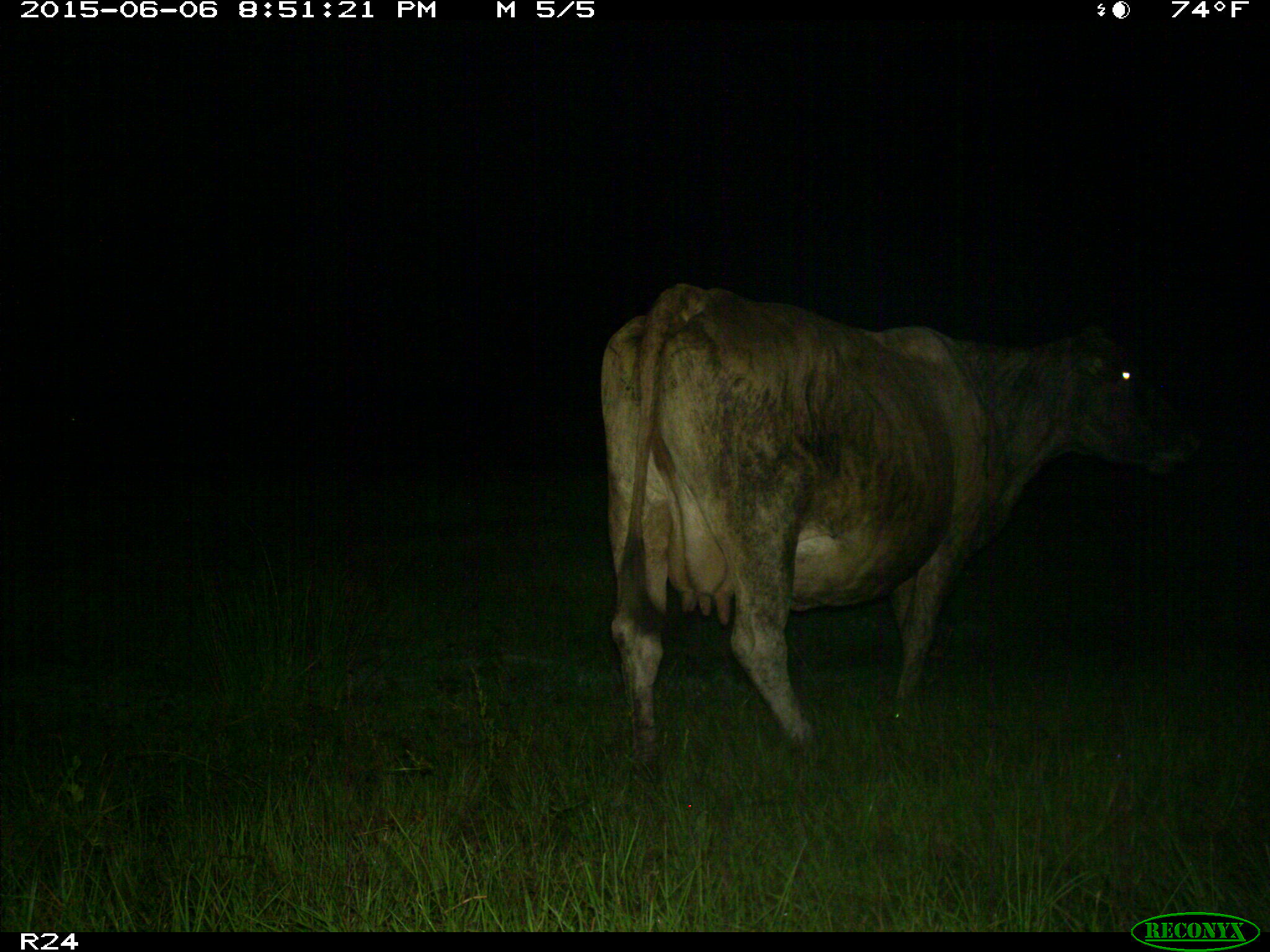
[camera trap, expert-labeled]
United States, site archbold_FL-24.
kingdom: Animalia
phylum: Chordata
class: Mammalia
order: Artiodactyla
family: Bovidae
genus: Bos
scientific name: Bos taurus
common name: domestic cow